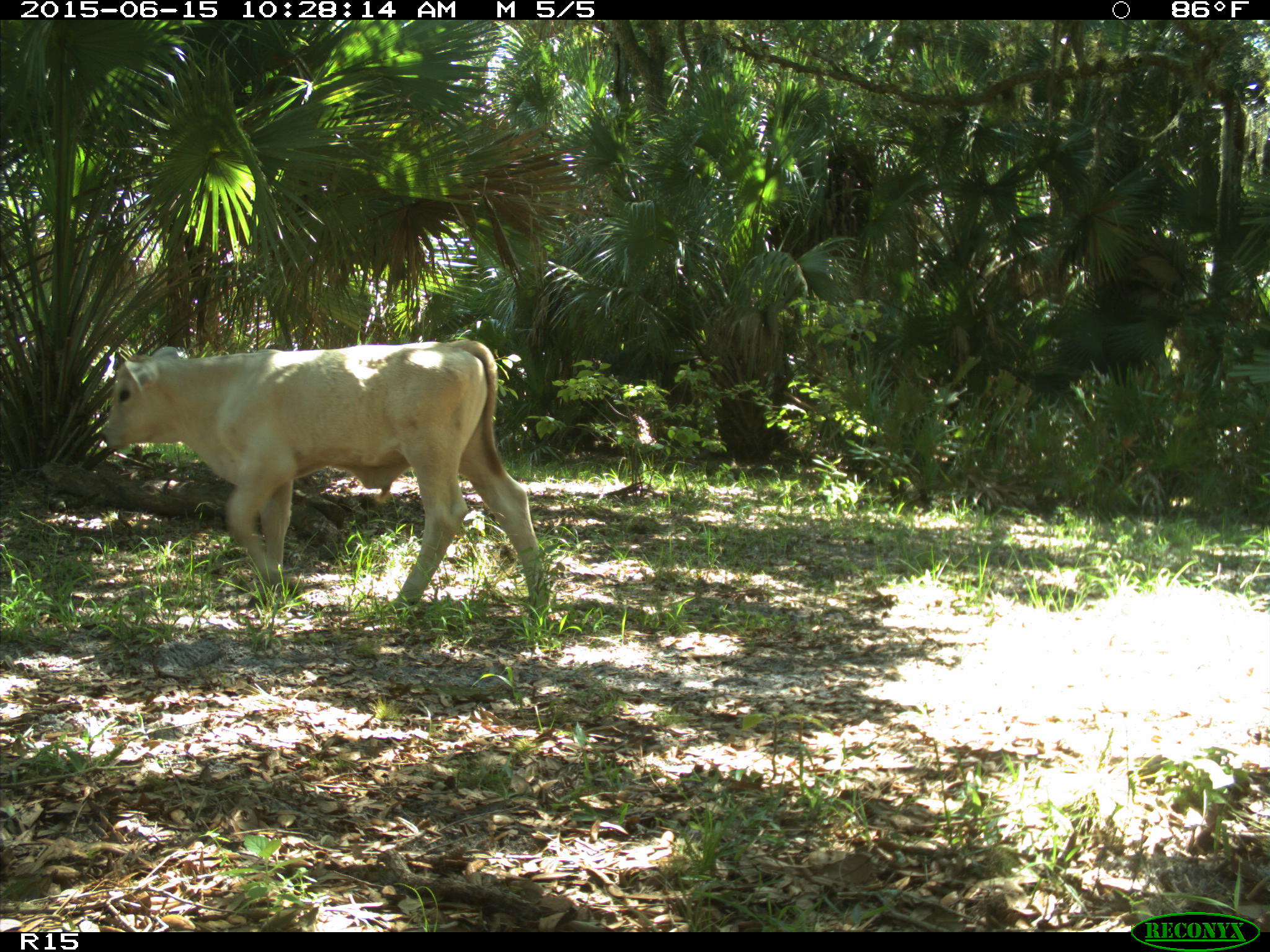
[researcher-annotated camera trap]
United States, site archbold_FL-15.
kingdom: Animalia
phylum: Chordata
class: Mammalia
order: Artiodactyla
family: Bovidae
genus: Bos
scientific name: Bos taurus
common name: domestic cow